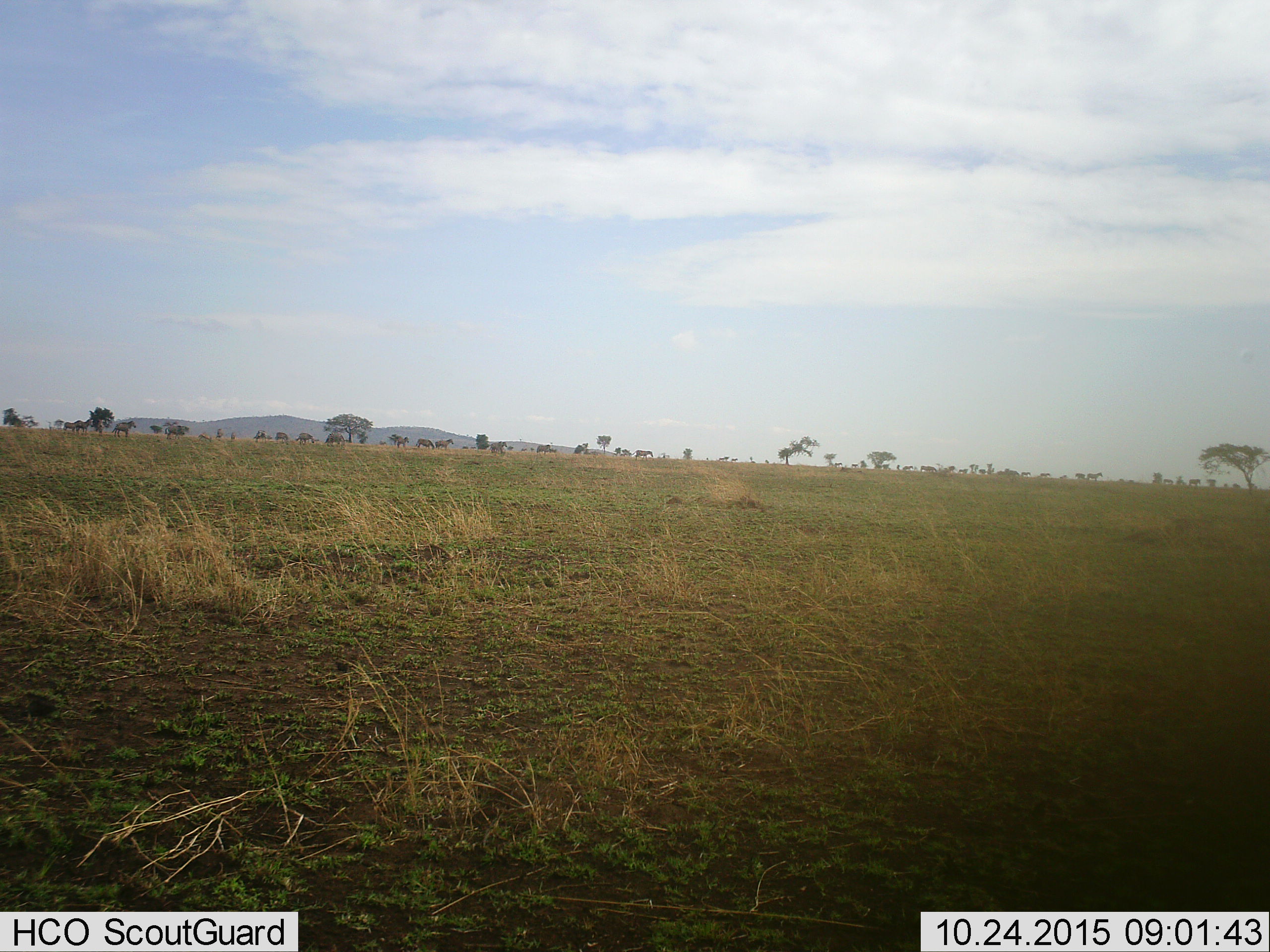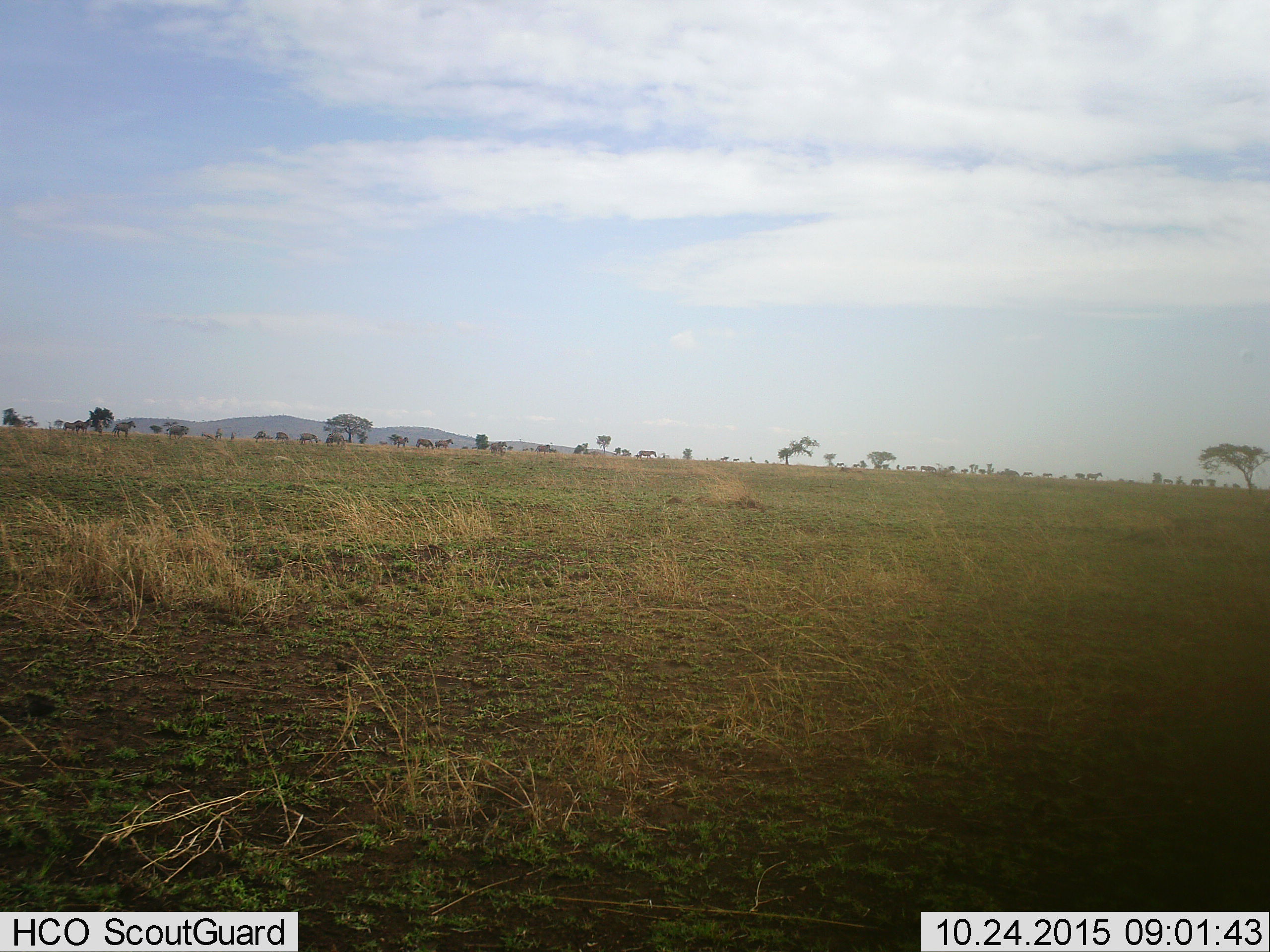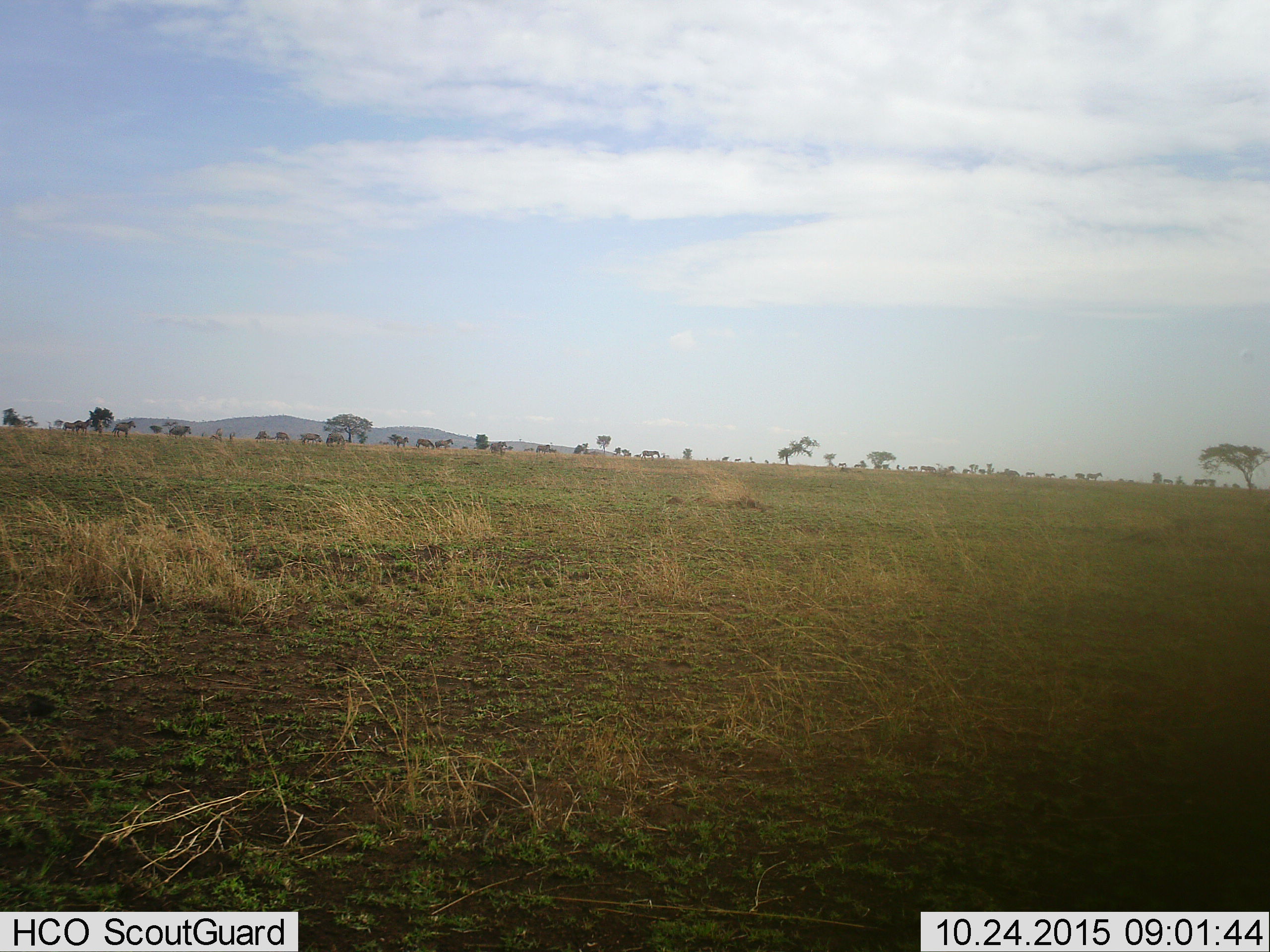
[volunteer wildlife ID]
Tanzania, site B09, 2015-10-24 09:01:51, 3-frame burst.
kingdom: Animalia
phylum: Chordata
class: Mammalia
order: Perissodactyla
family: Equidae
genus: Equus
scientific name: Equus quagga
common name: plains zebra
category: zebra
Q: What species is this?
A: Zebra (plains zebra) (Equus quagga).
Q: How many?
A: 11-50.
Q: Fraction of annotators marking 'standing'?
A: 30%.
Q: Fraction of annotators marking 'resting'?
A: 0%.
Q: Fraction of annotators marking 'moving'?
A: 100%.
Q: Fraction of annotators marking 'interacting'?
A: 0%.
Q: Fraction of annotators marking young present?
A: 40%.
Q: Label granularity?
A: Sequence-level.